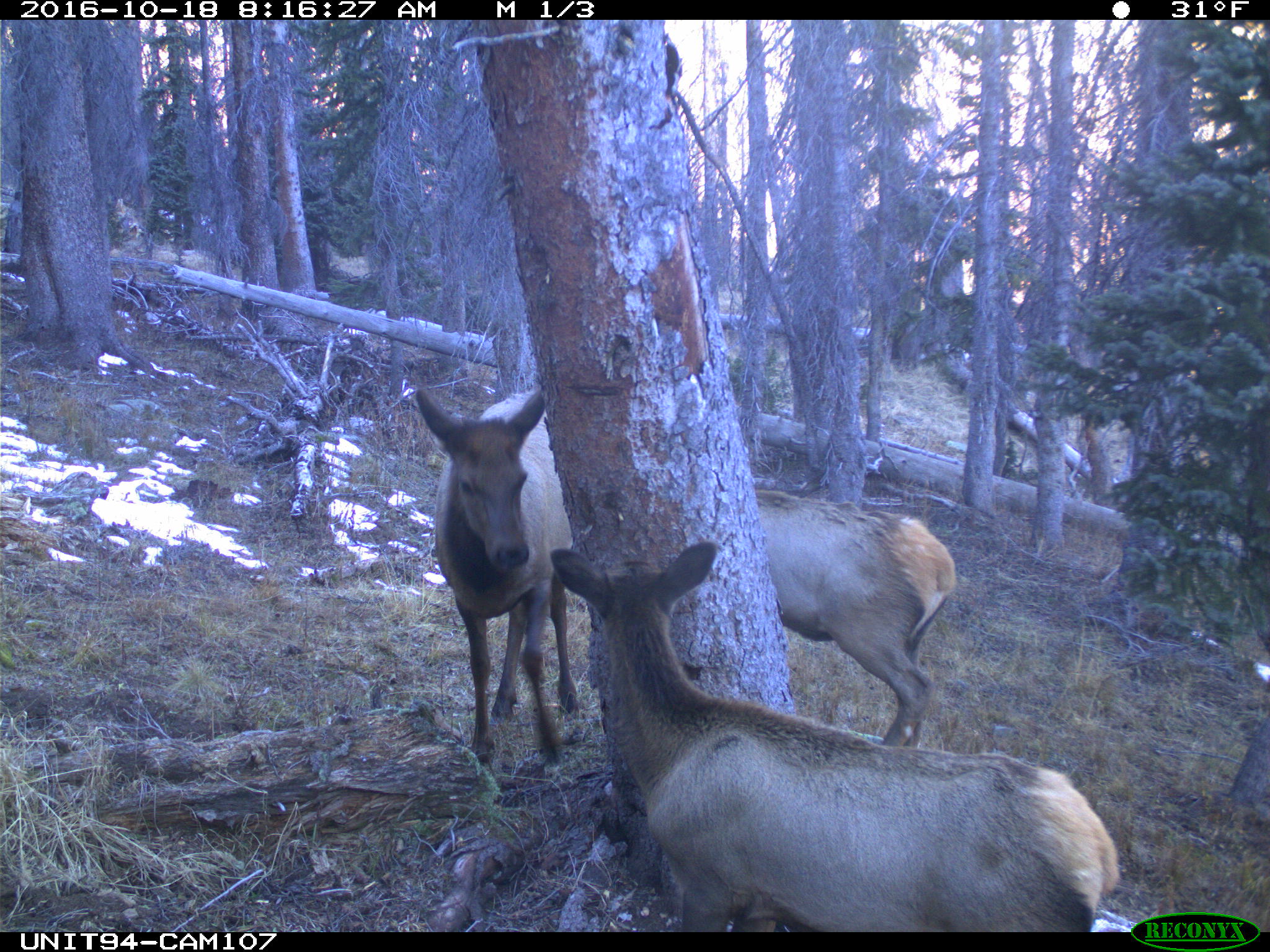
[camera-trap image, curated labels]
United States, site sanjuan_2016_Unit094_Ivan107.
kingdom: Animalia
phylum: Chordata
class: Mammalia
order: Artiodactyla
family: Cervidae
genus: Cervus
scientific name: Cervus elaphus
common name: red deer